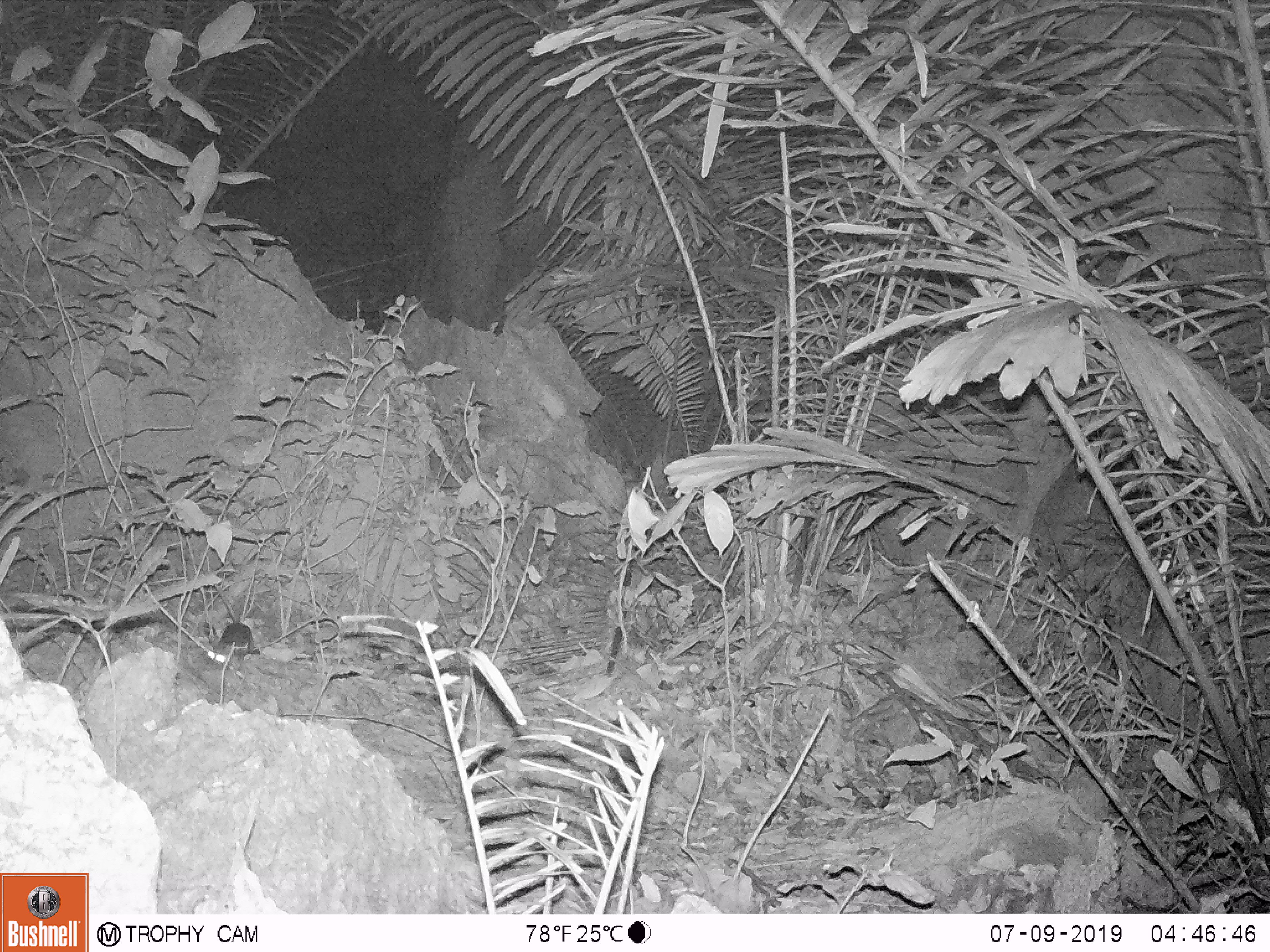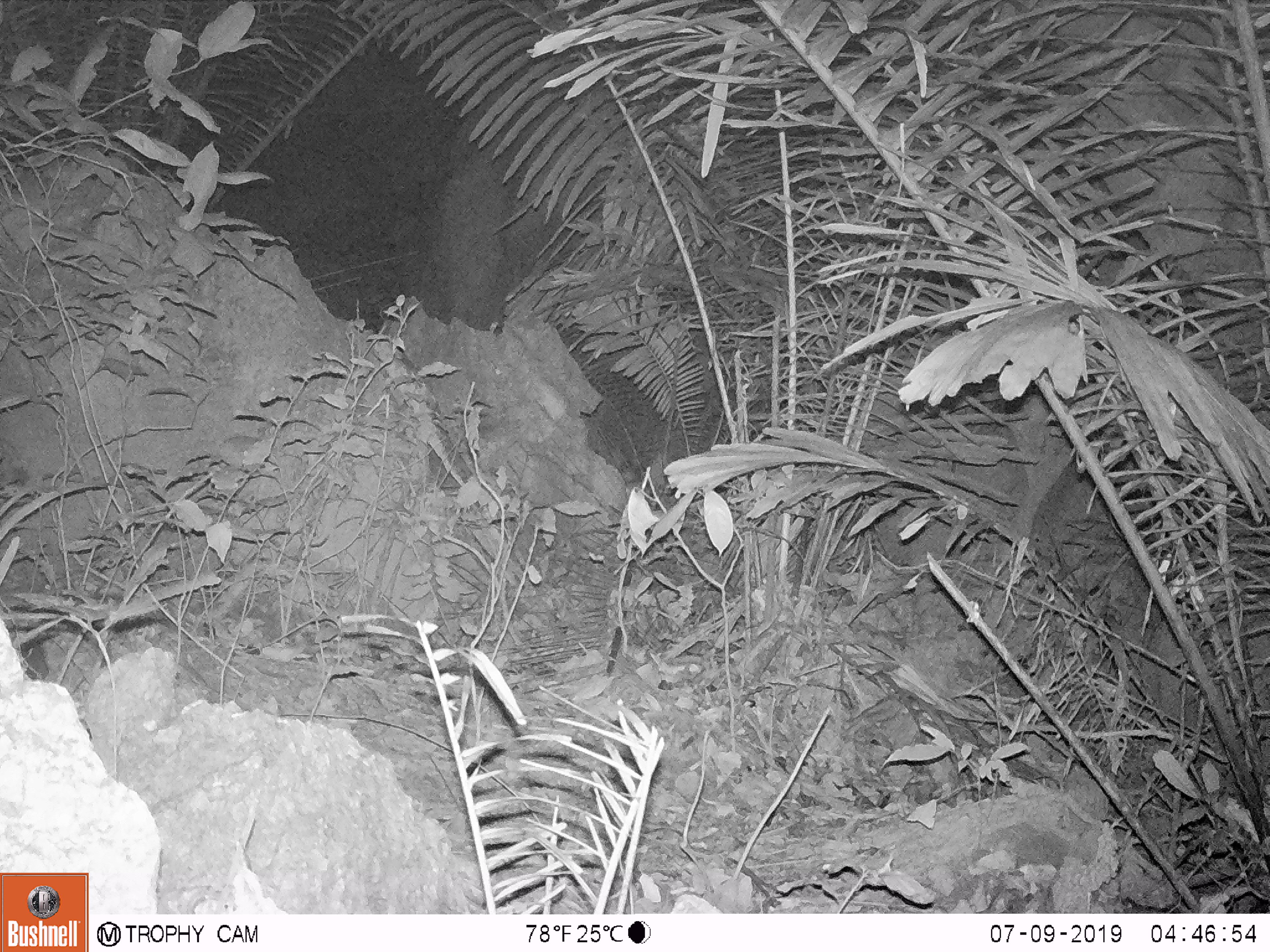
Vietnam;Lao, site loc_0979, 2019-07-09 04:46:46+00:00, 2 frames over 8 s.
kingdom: Animalia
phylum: Chordata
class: Mammalia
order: Rodentia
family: Muridae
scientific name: Muridae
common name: old-world mice and rats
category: unidentified murid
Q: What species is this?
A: Unidentified murid (old-world mice and rats) (Muridae).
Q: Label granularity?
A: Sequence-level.